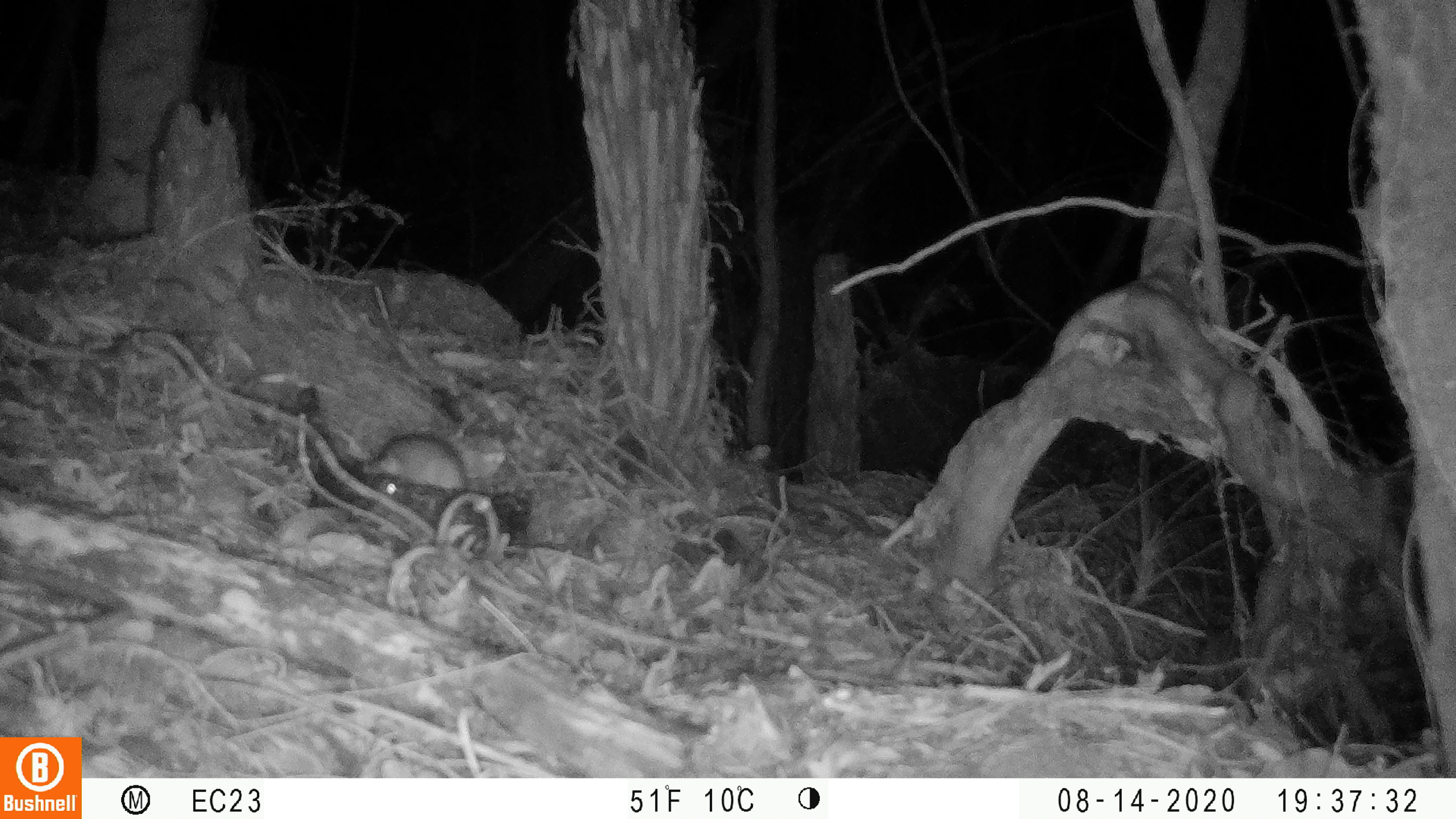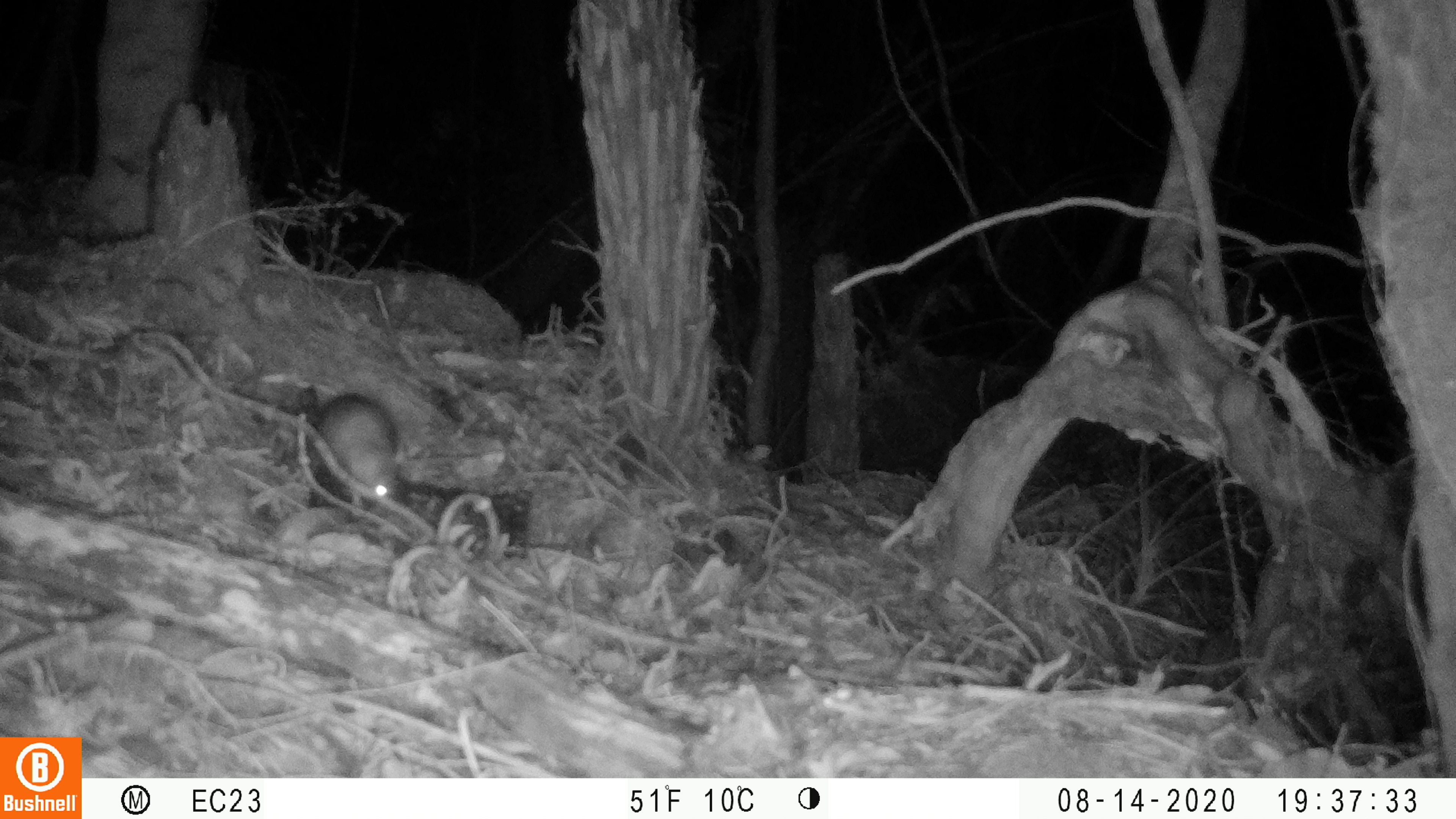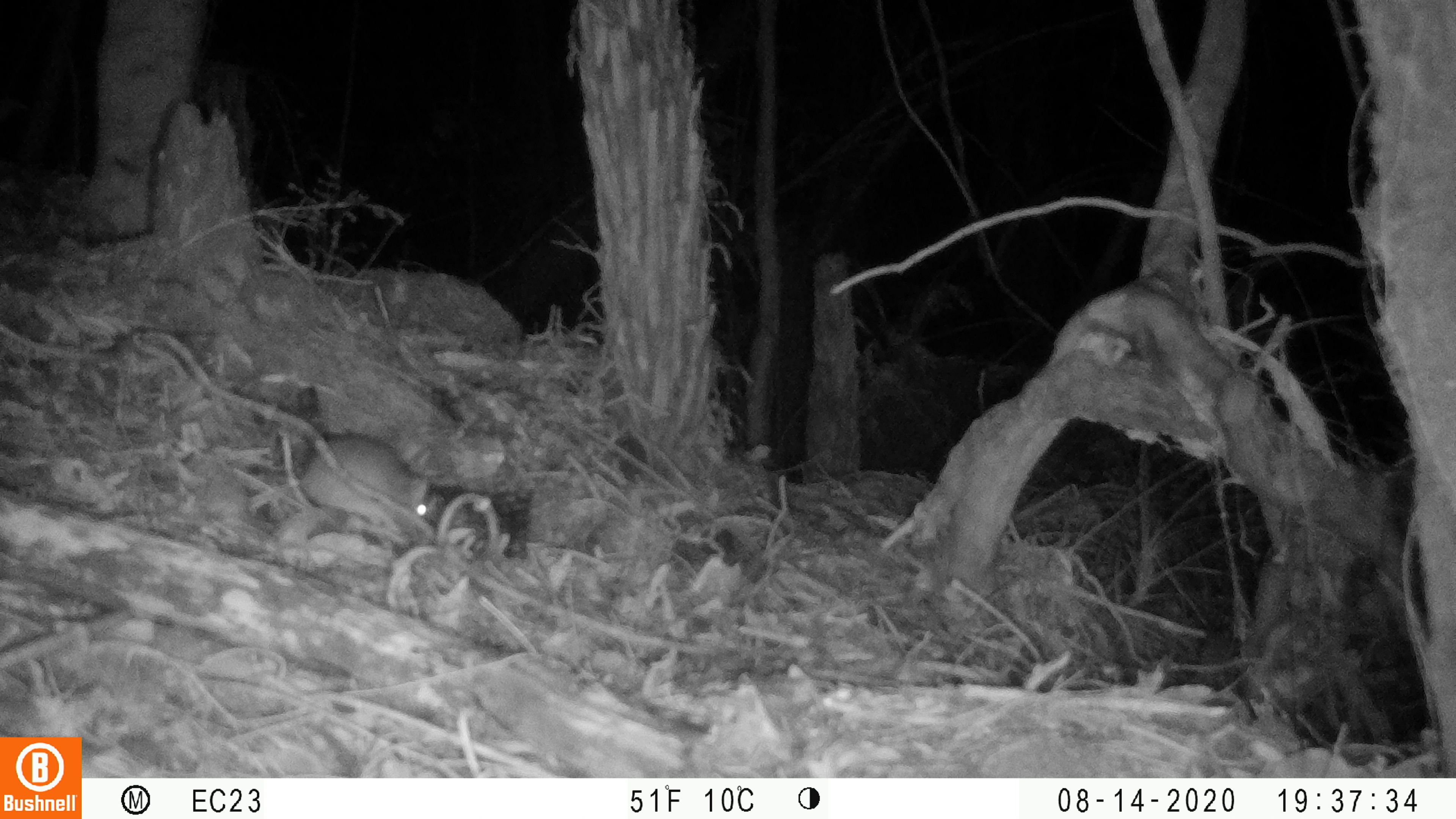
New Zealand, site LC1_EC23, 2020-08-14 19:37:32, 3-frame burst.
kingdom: Animalia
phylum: Chordata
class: Mammalia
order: Rodentia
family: Muridae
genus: Rattus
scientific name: Rattus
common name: rat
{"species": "rat (Rattus)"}